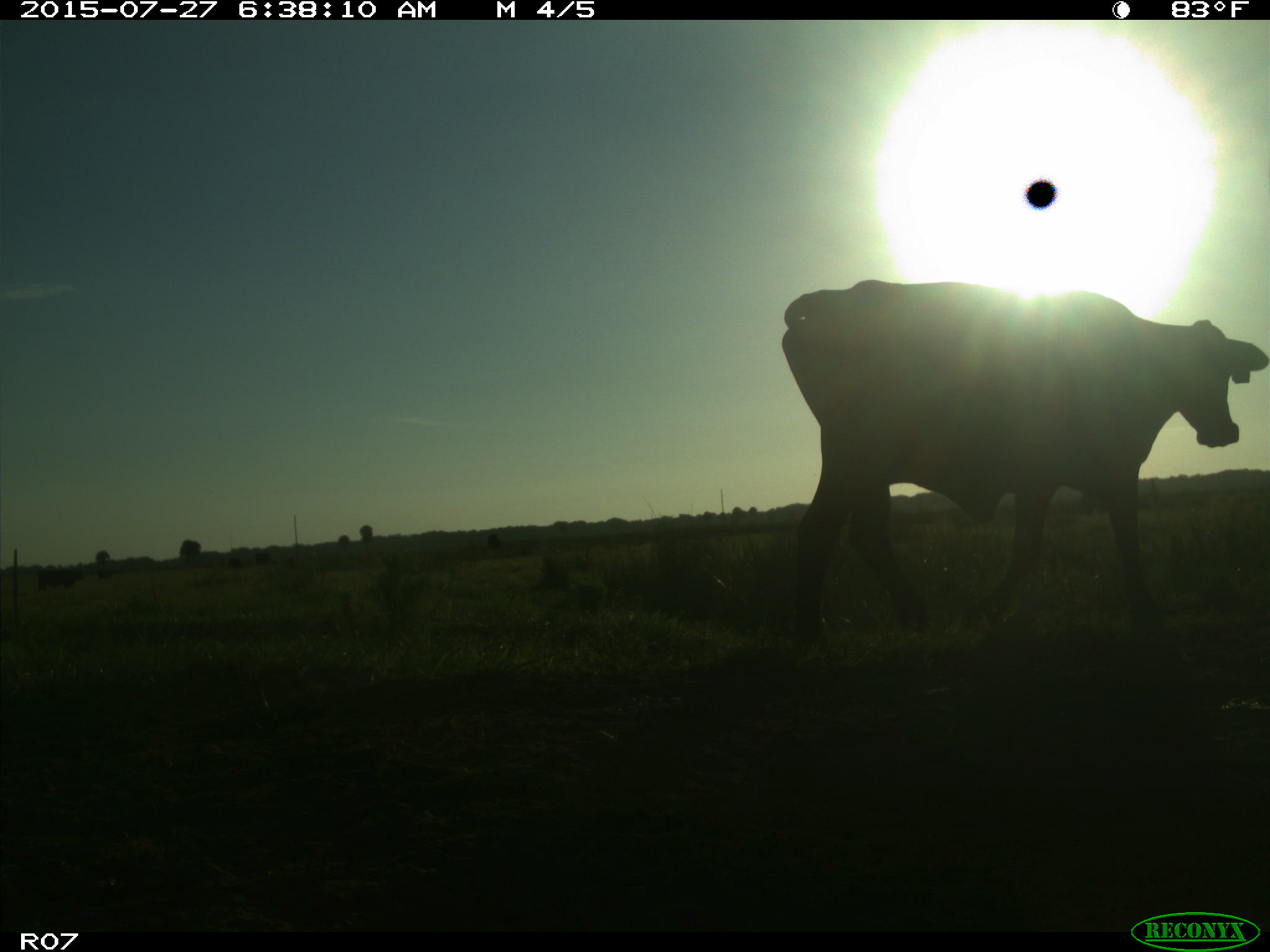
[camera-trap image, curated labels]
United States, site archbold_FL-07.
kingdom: Animalia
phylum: Chordata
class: Mammalia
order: Artiodactyla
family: Bovidae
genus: Bos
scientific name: Bos taurus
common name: domestic cow